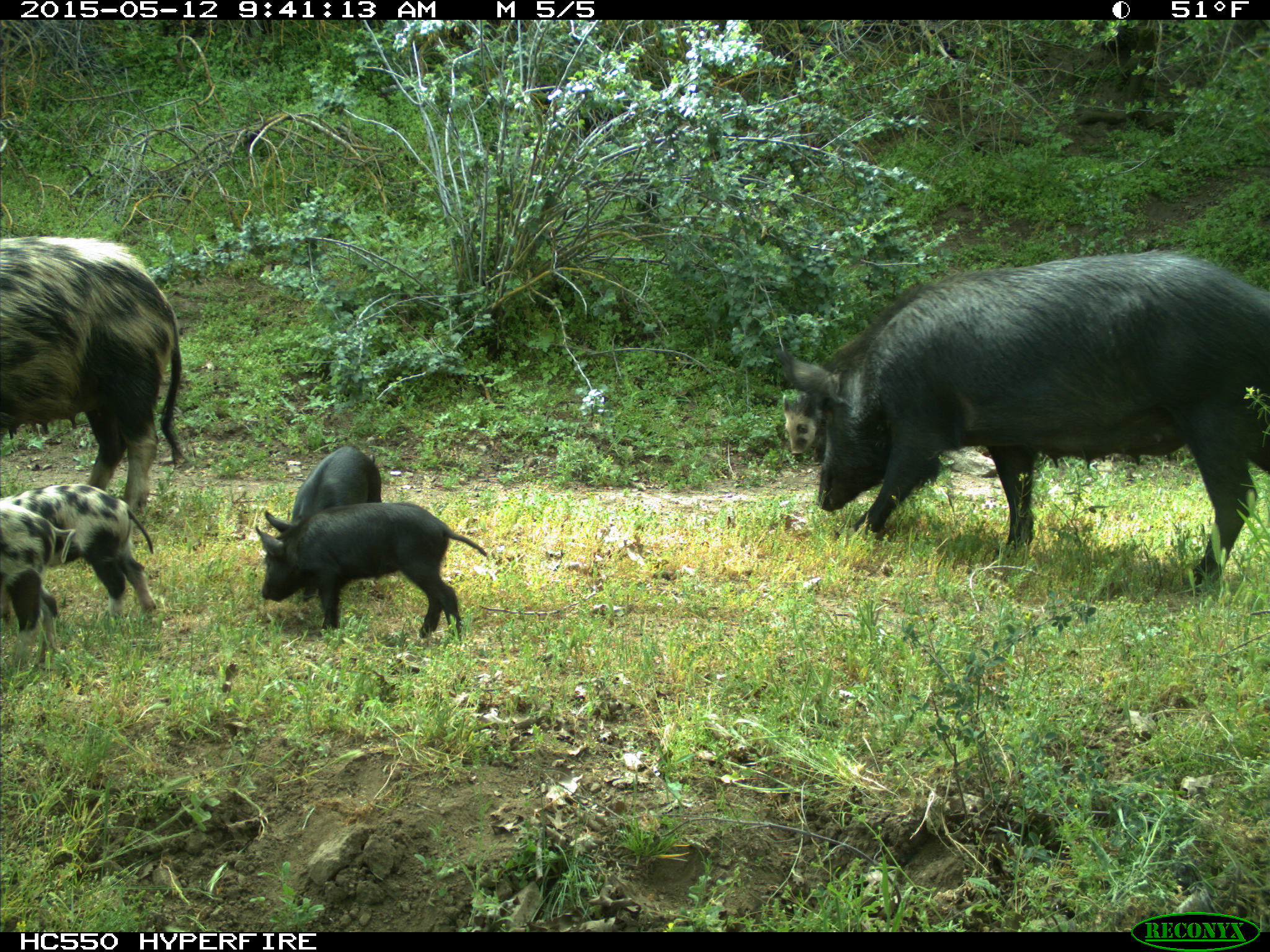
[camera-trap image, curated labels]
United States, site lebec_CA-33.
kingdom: Animalia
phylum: Chordata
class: Mammalia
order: Artiodactyla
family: Suidae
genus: Sus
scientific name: Sus scrofa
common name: wild boar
Sus scrofa (wild boar).